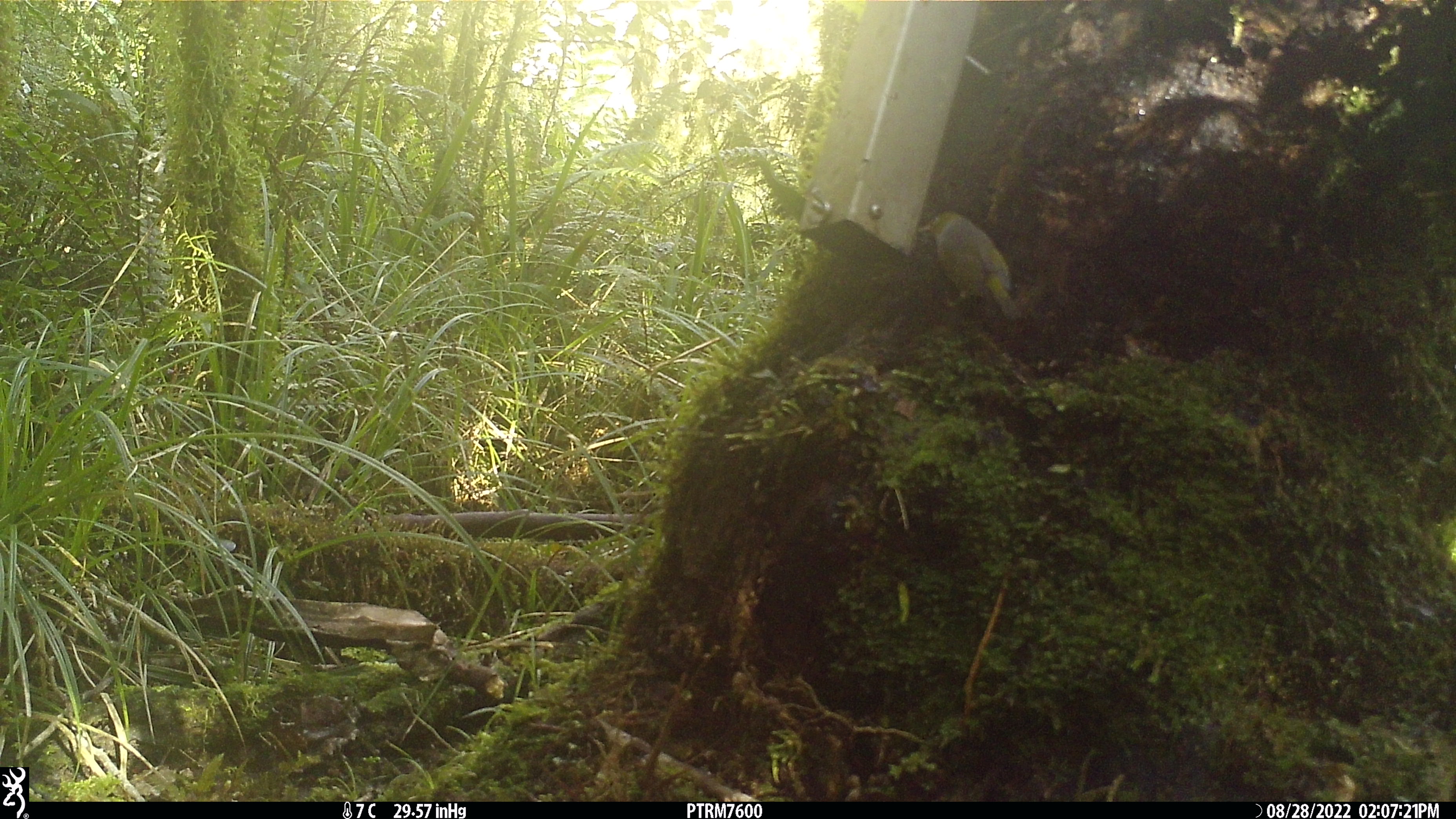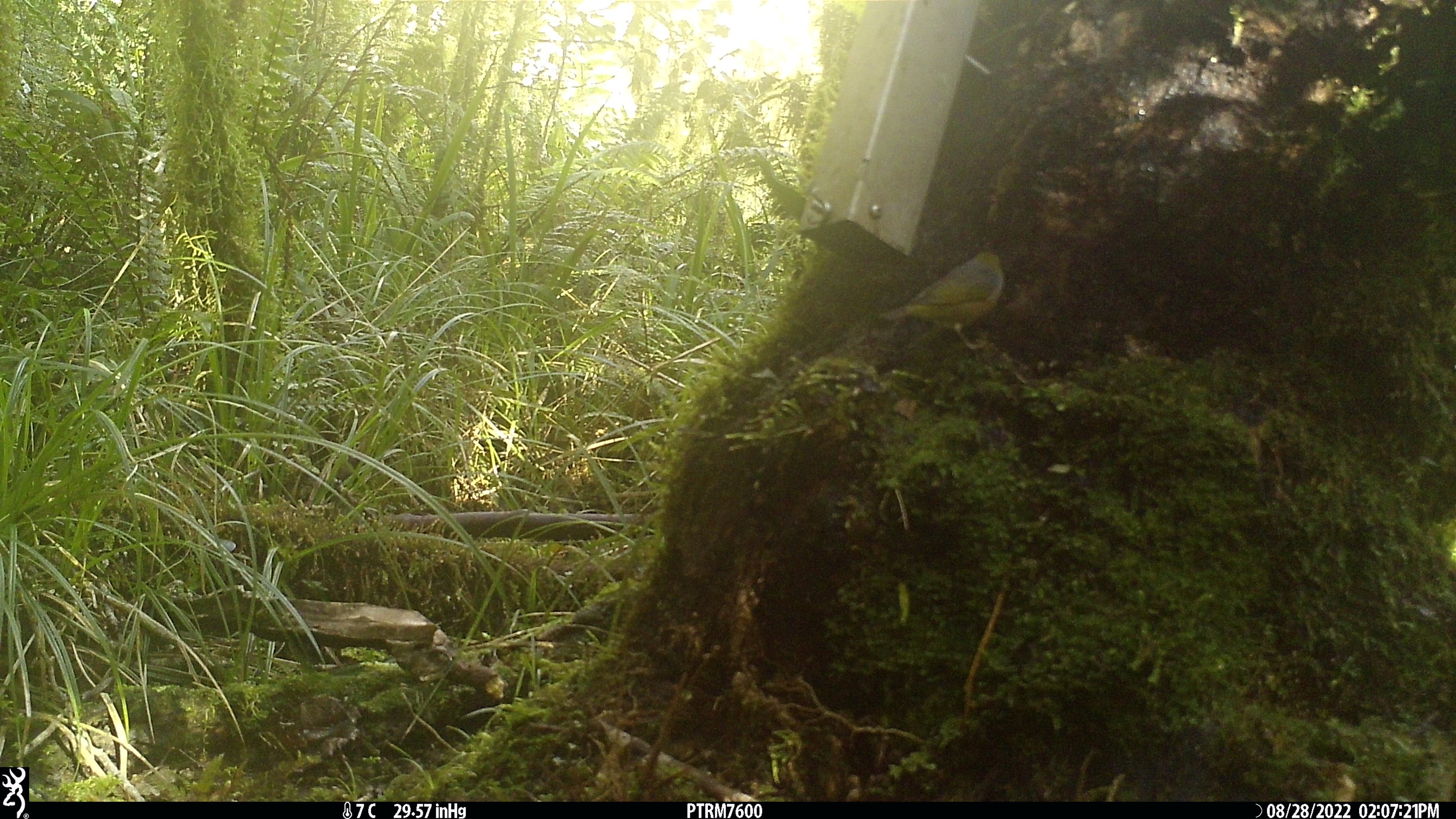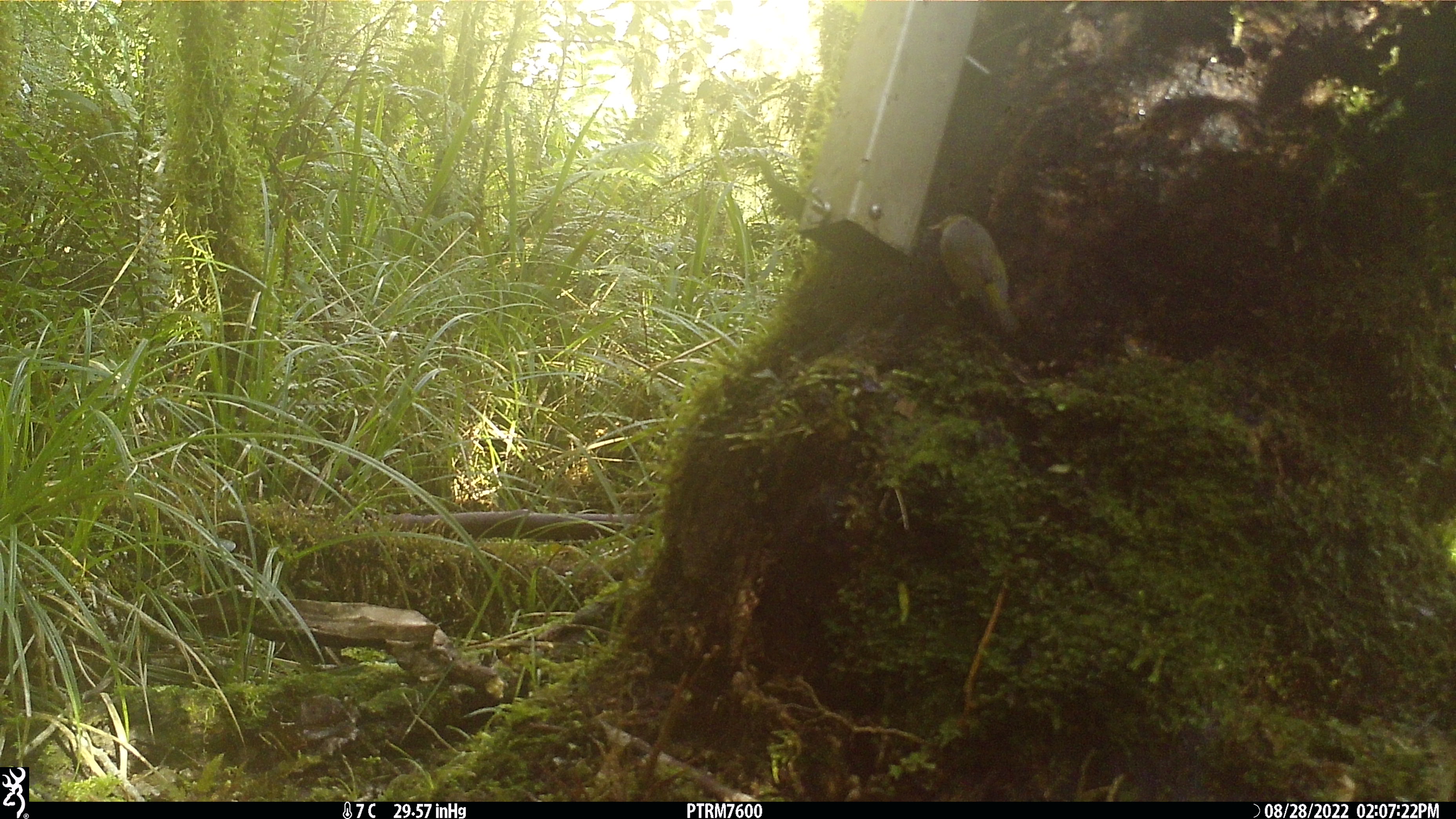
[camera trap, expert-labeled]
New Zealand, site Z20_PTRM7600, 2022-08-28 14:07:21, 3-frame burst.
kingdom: Animalia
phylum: Chordata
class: Aves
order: Passeriformes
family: Zosteropidae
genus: Zosterops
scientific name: Zosterops lateralis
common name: silvereye